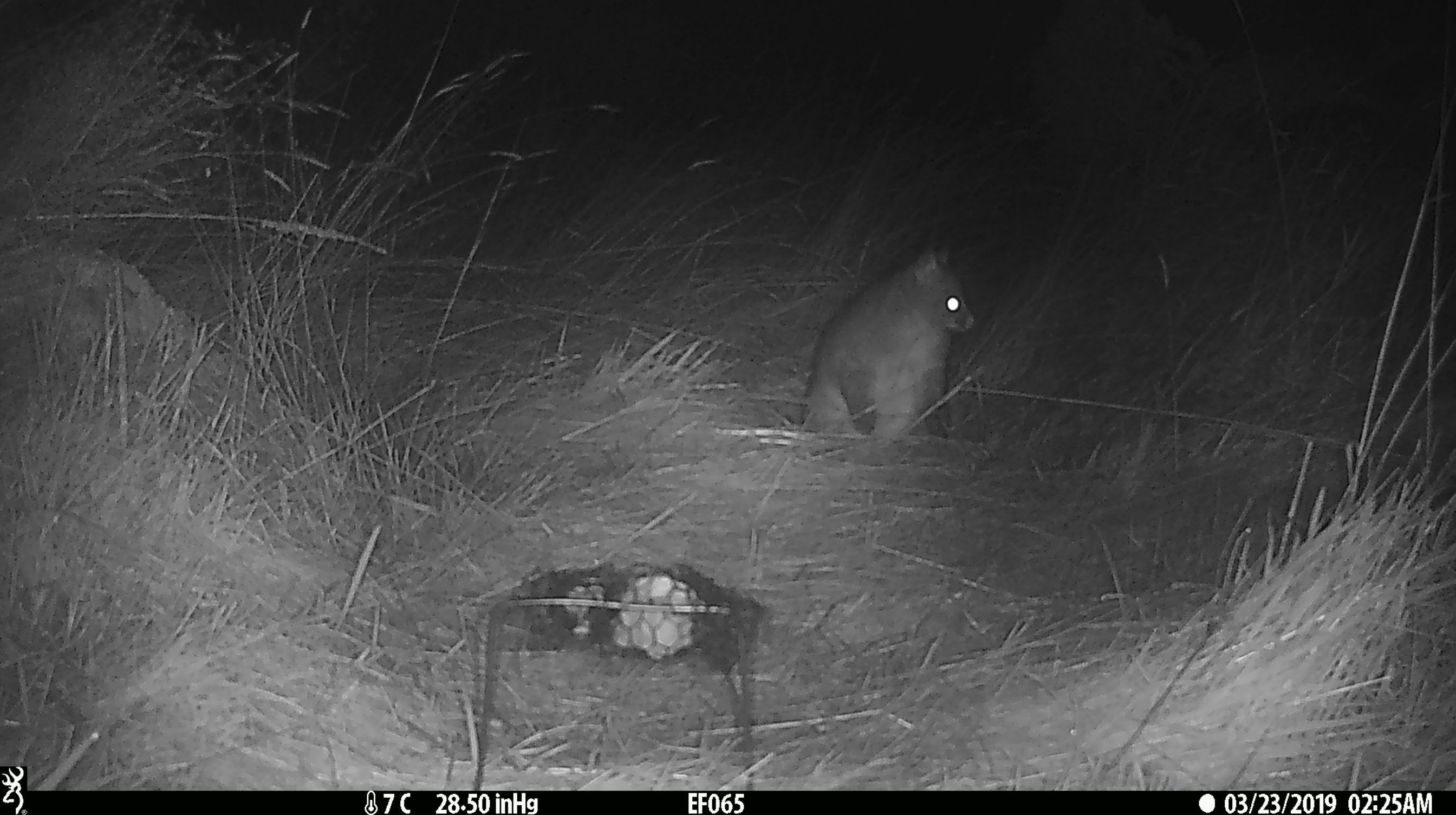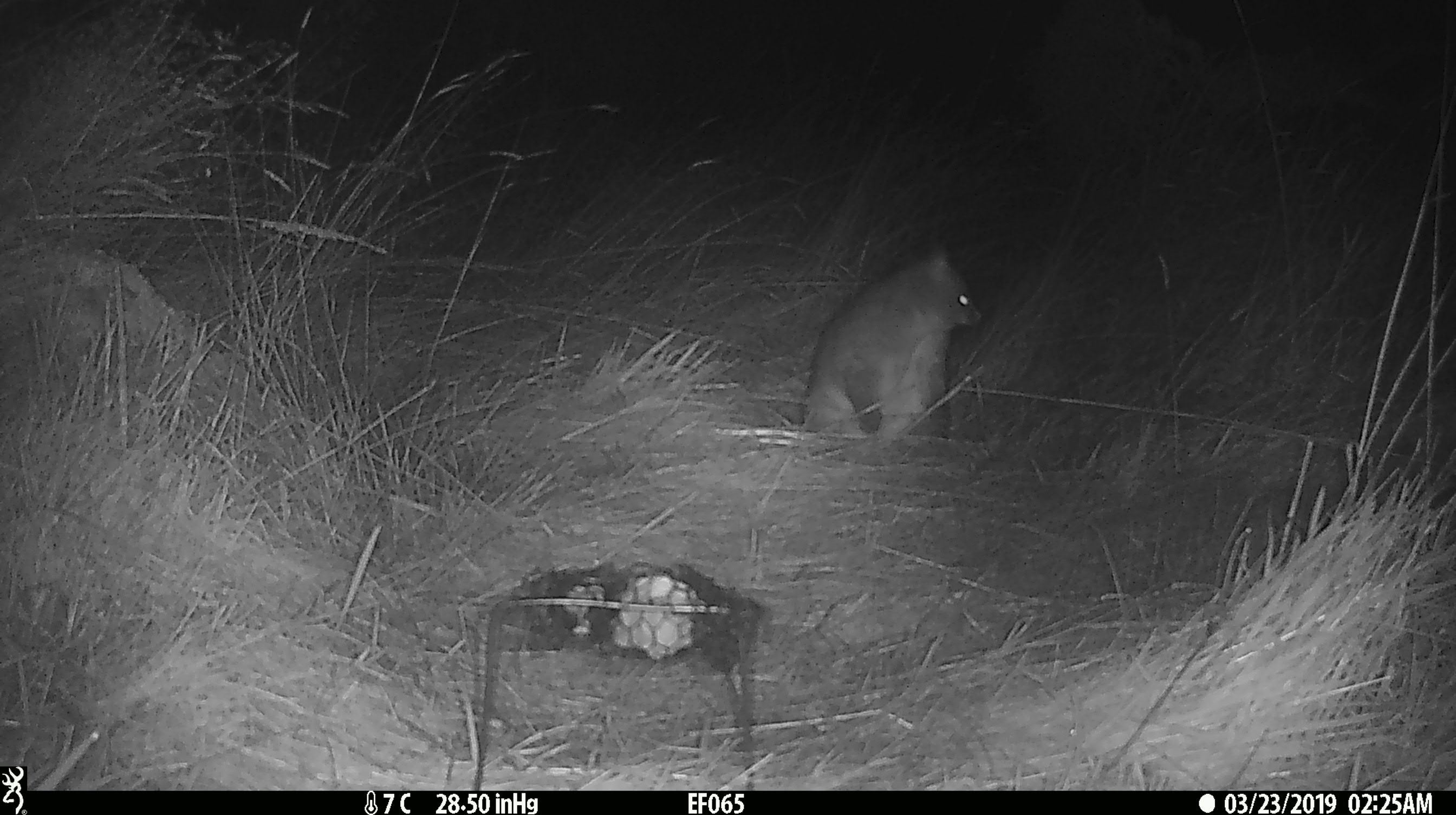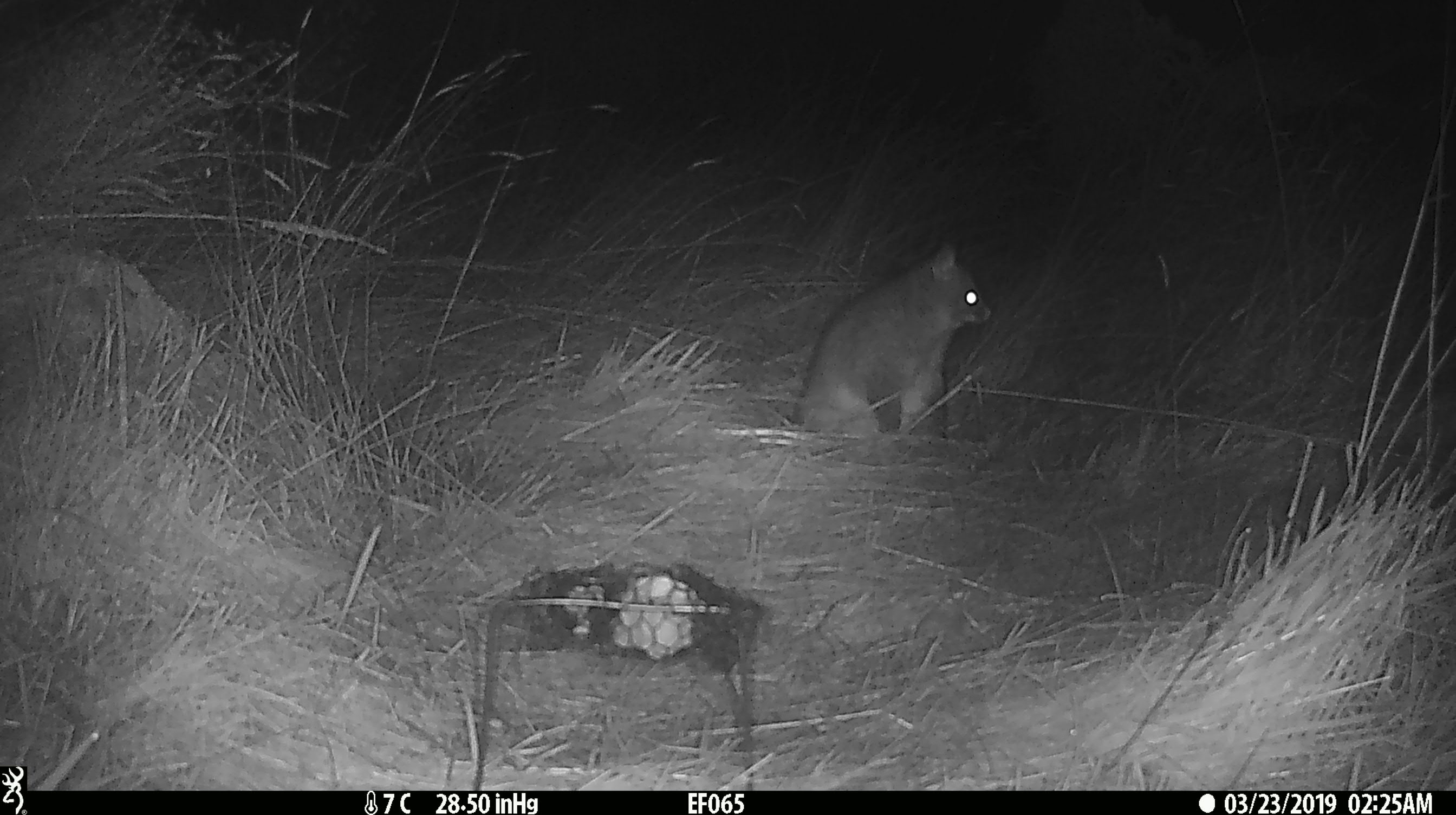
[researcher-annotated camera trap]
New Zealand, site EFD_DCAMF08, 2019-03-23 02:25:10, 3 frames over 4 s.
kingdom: Animalia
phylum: Chordata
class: Mammalia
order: Diprotodontia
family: Phalangeridae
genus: Trichosurus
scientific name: Trichosurus vulpecula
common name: common brushtail possum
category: possum